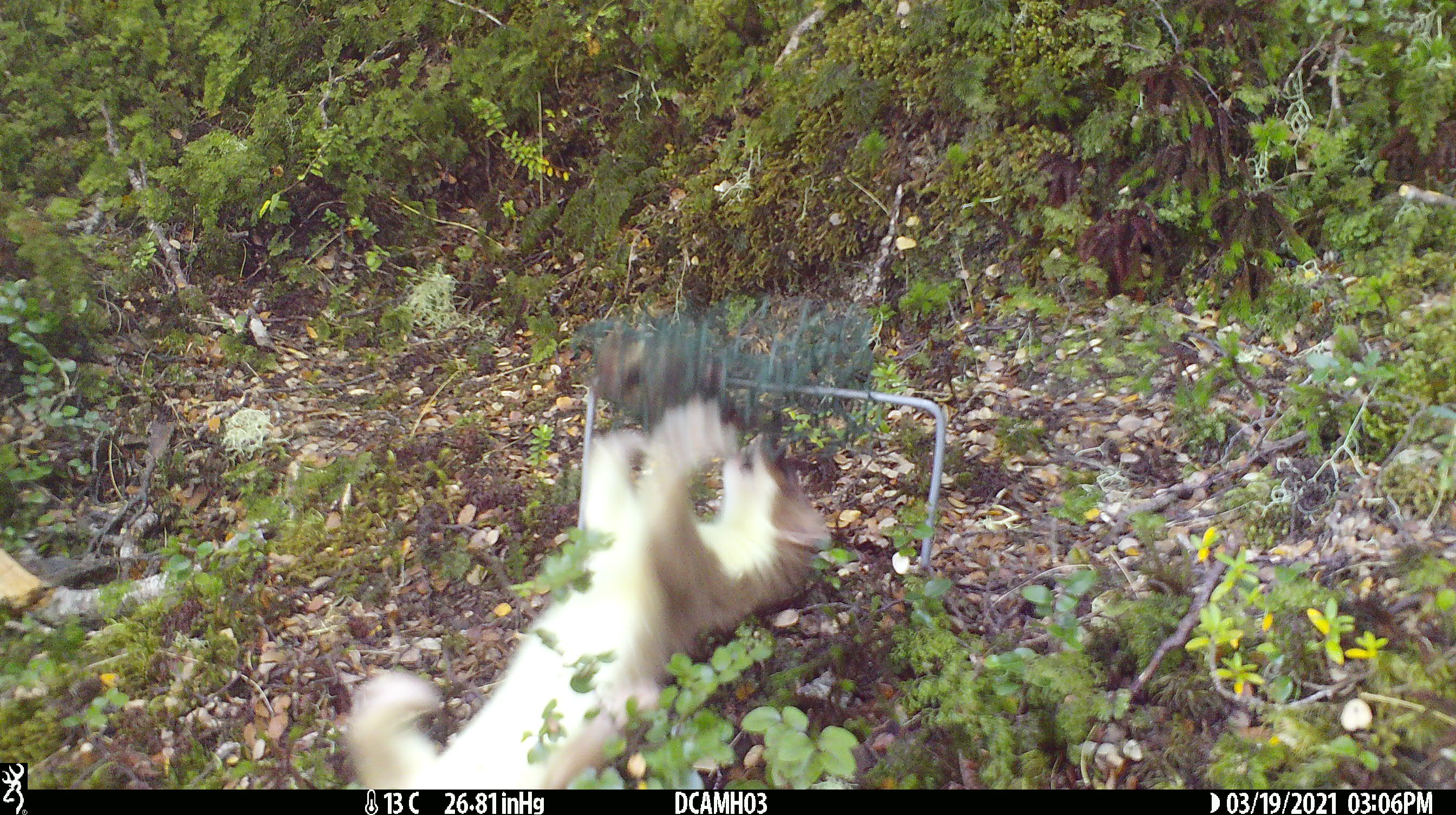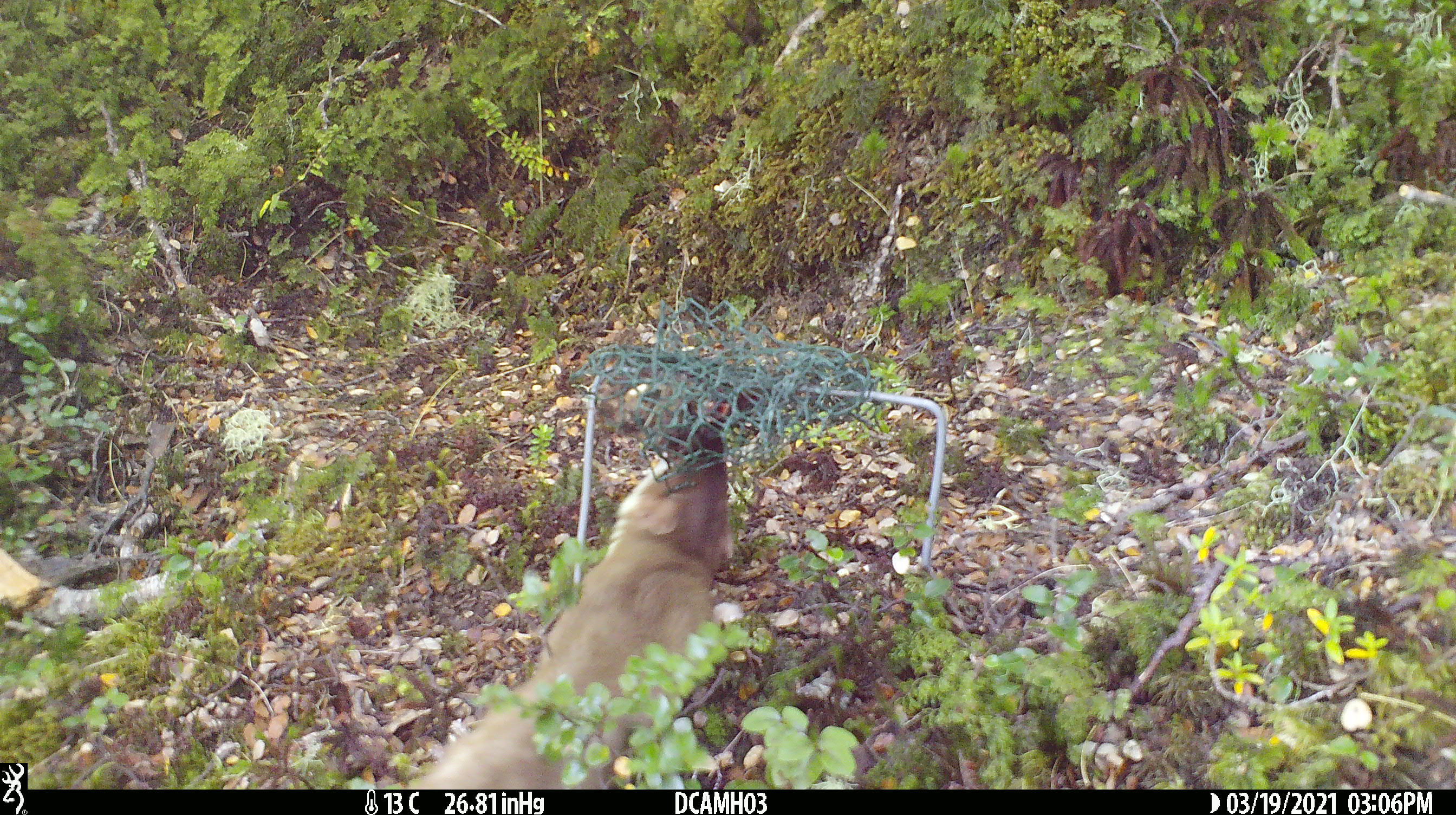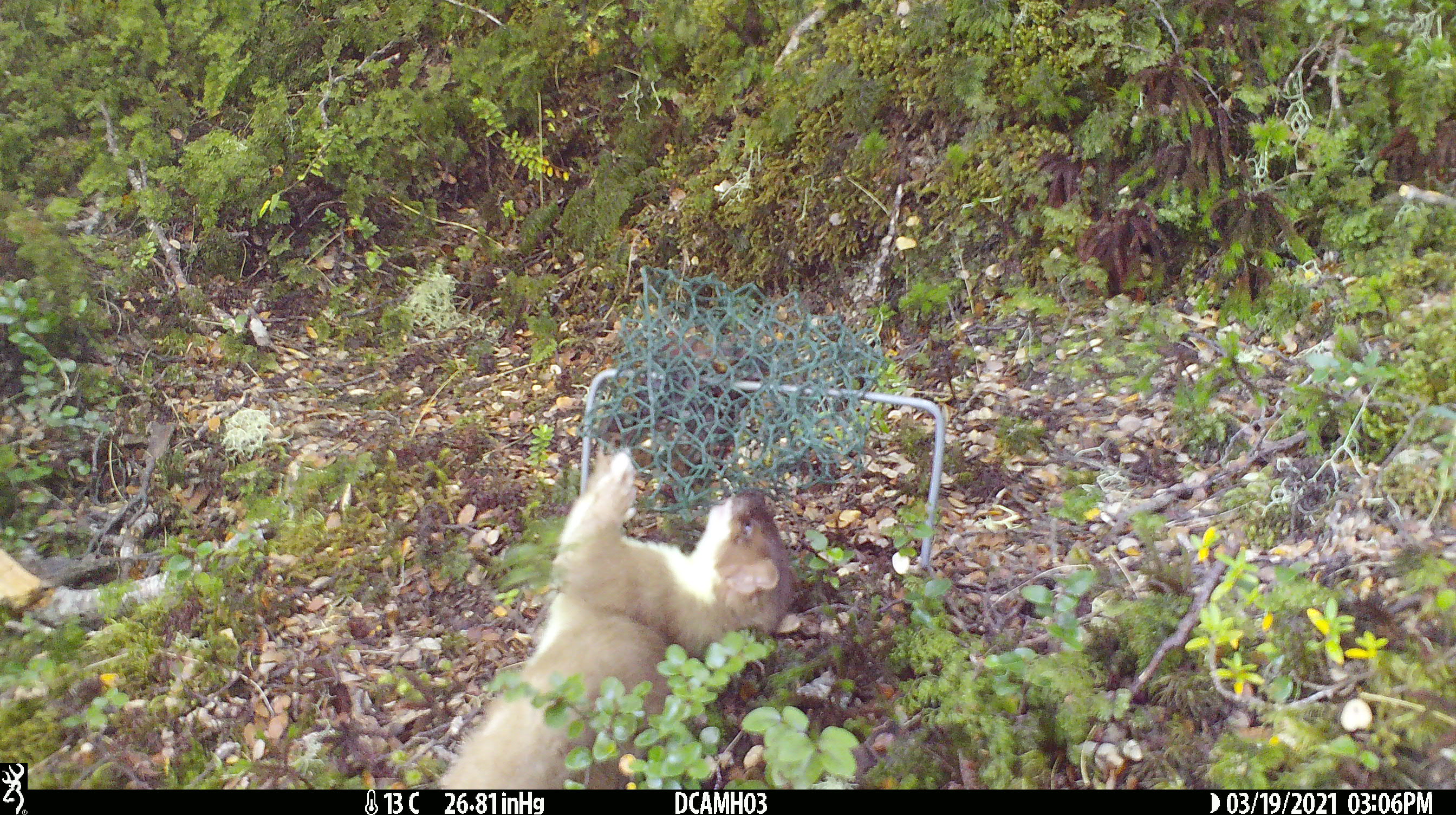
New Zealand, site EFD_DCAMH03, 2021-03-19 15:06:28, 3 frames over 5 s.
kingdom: Animalia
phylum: Chordata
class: Mammalia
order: Carnivora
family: Mustelidae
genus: Mustela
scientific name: Mustela erminea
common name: stoat